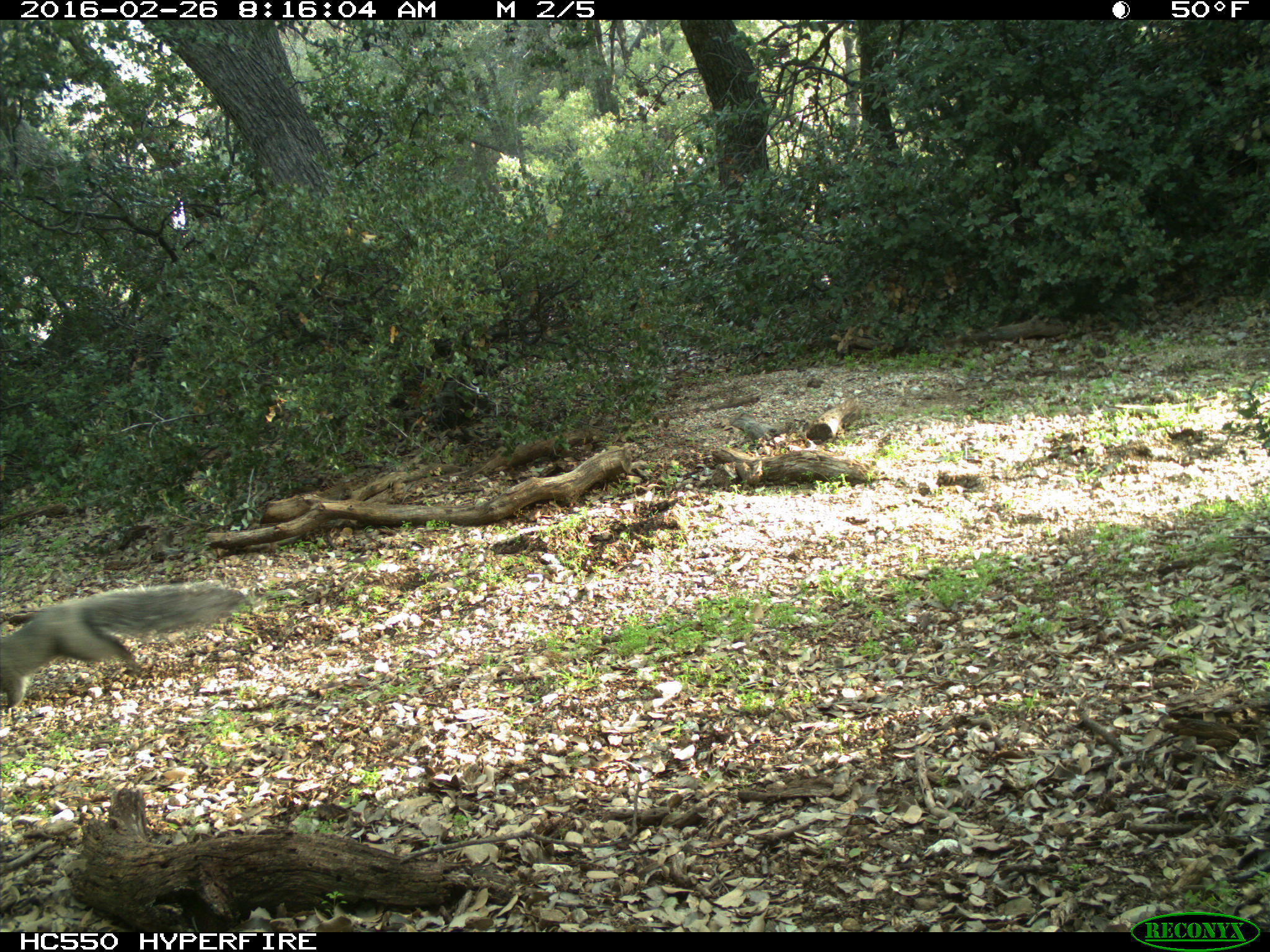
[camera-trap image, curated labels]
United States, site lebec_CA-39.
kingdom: Animalia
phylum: Chordata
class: Mammalia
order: Rodentia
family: Sciuridae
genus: Sciurus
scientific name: Sciurus carolinensis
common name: eastern gray squirrel